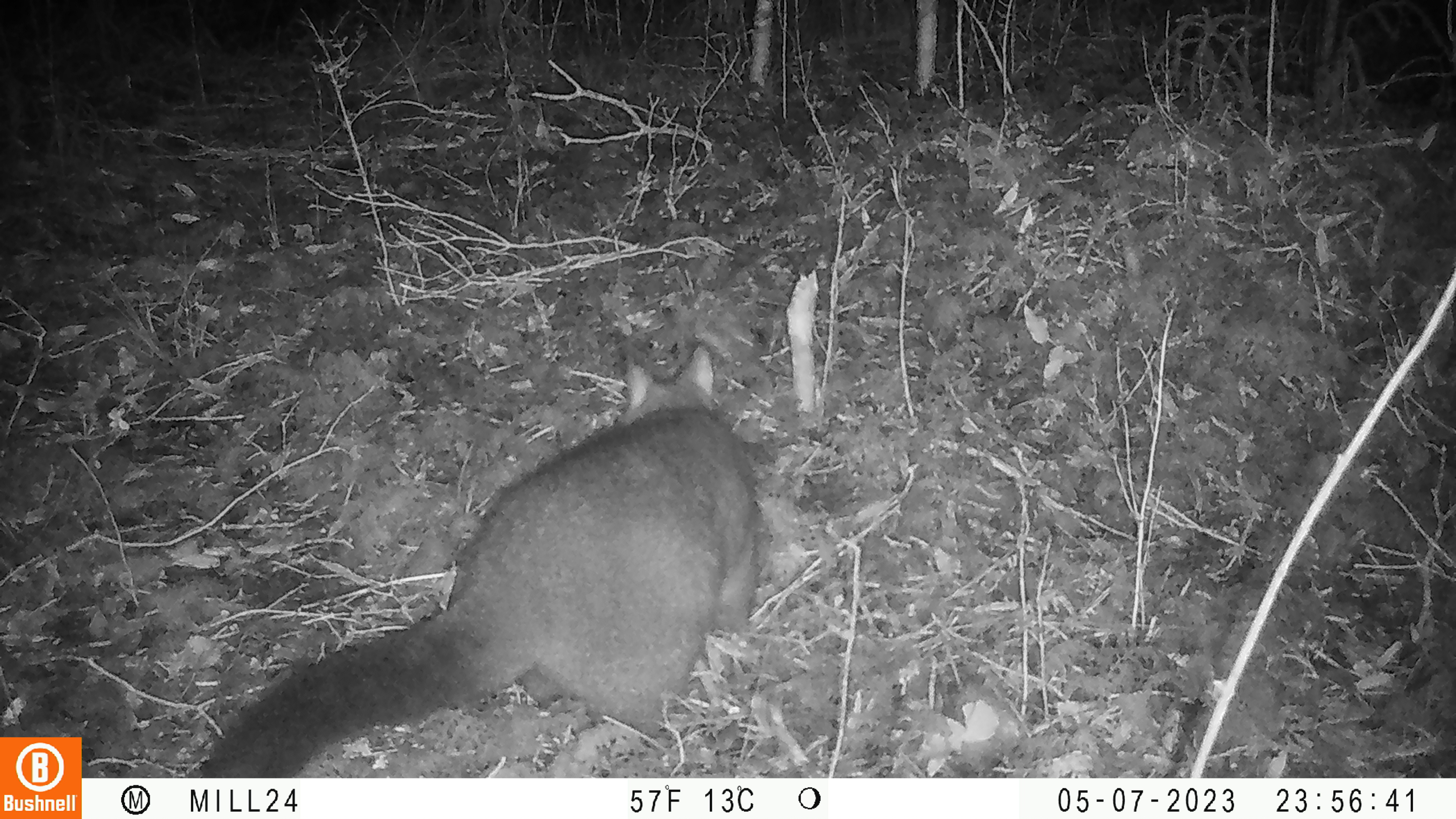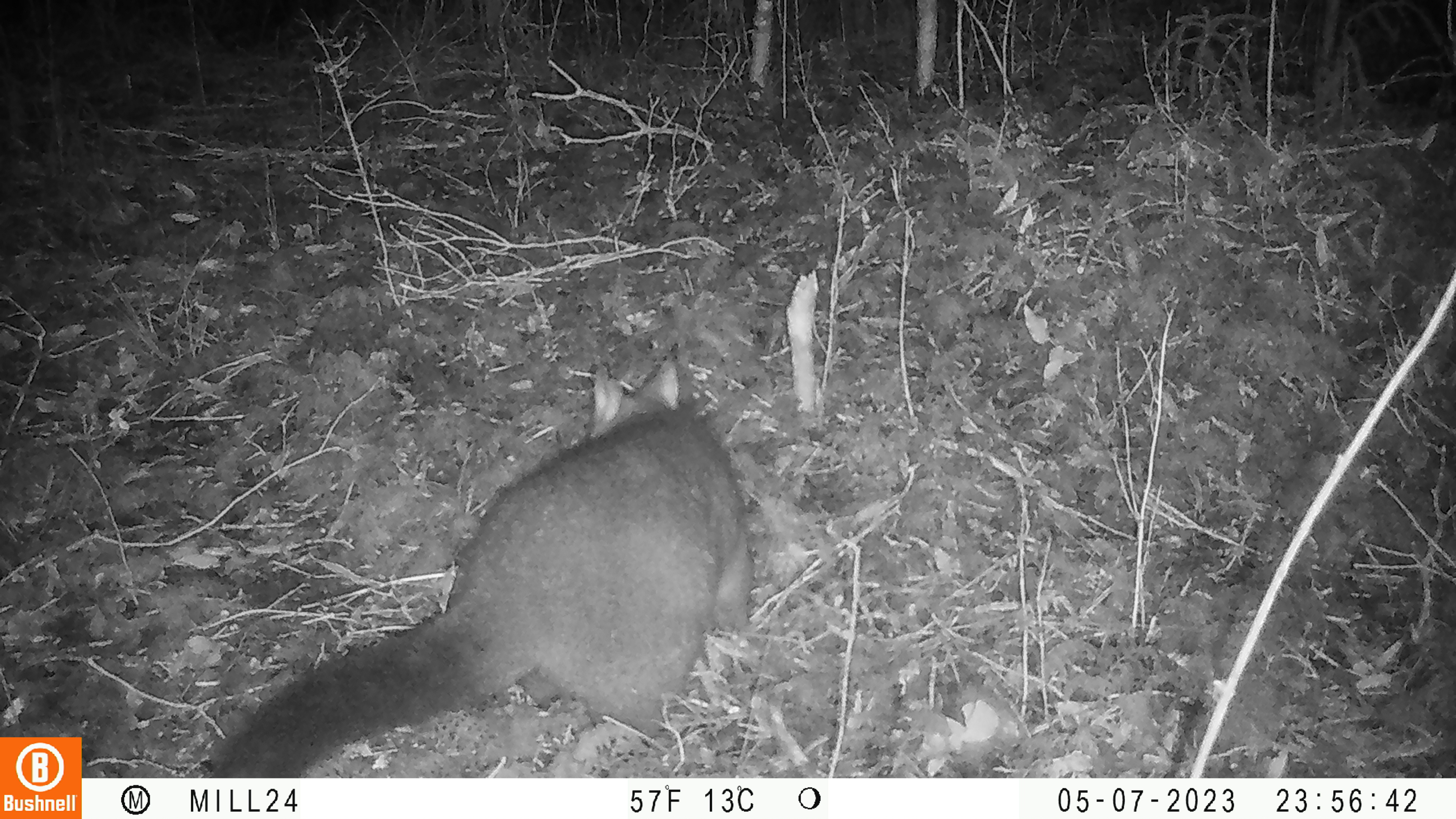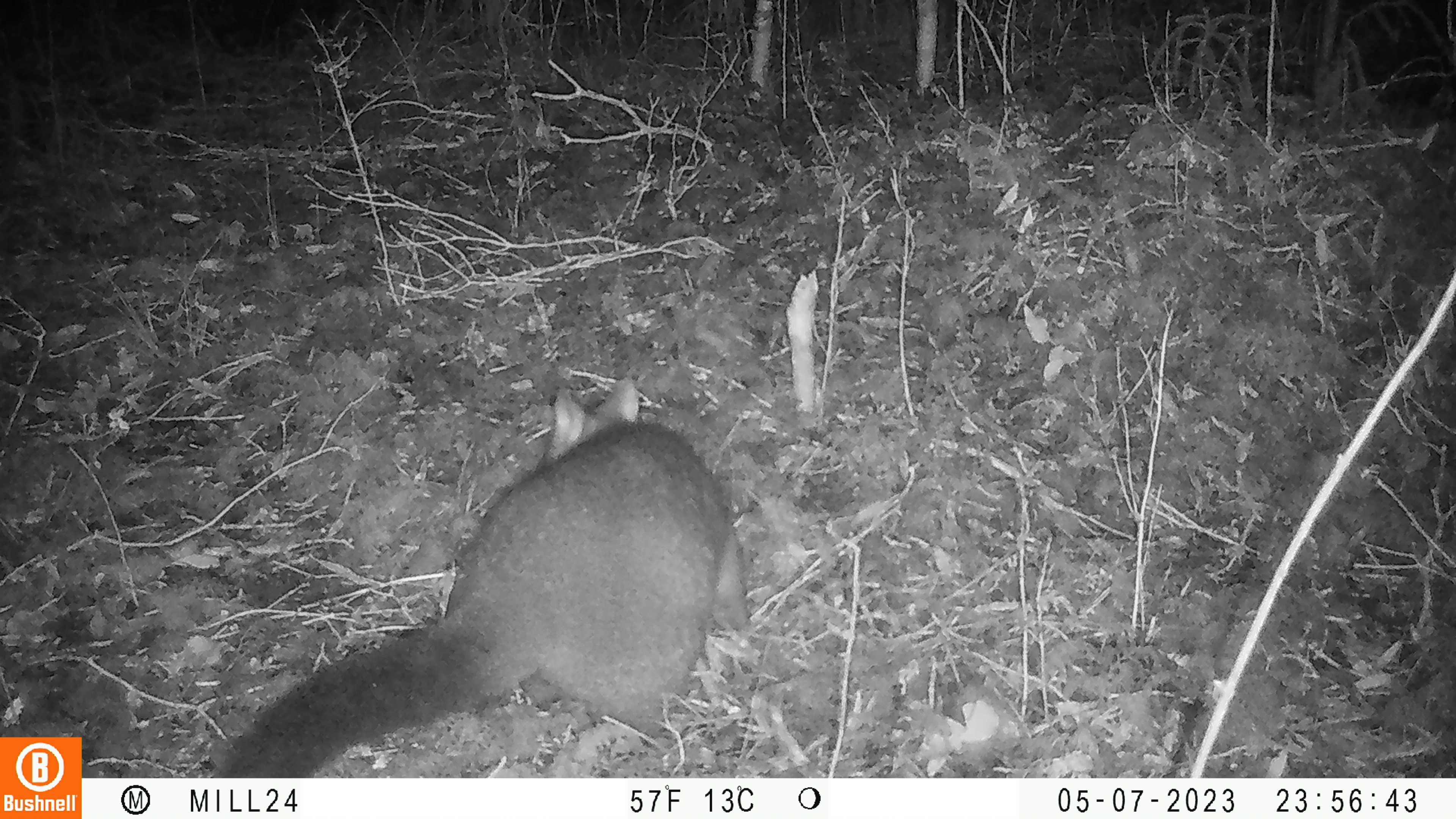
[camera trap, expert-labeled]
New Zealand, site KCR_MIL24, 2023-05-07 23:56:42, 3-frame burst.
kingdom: Animalia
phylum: Chordata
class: Mammalia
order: Diprotodontia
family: Phalangeridae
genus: Trichosurus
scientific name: Trichosurus vulpecula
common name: common brushtail possum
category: possum